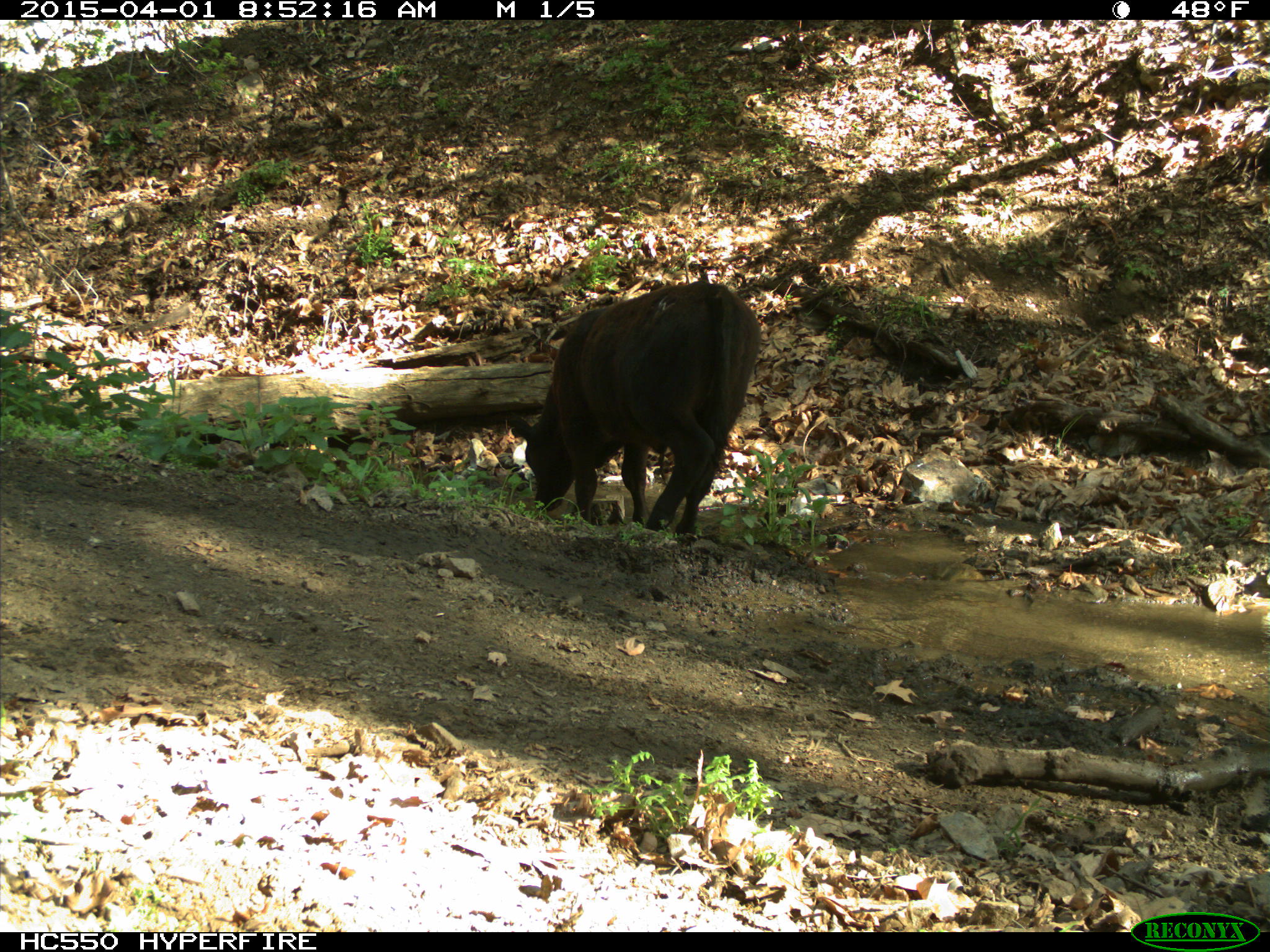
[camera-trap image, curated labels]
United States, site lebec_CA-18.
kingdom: Animalia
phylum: Chordata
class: Mammalia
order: Artiodactyla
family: Bovidae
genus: Bos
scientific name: Bos taurus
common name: domestic cow